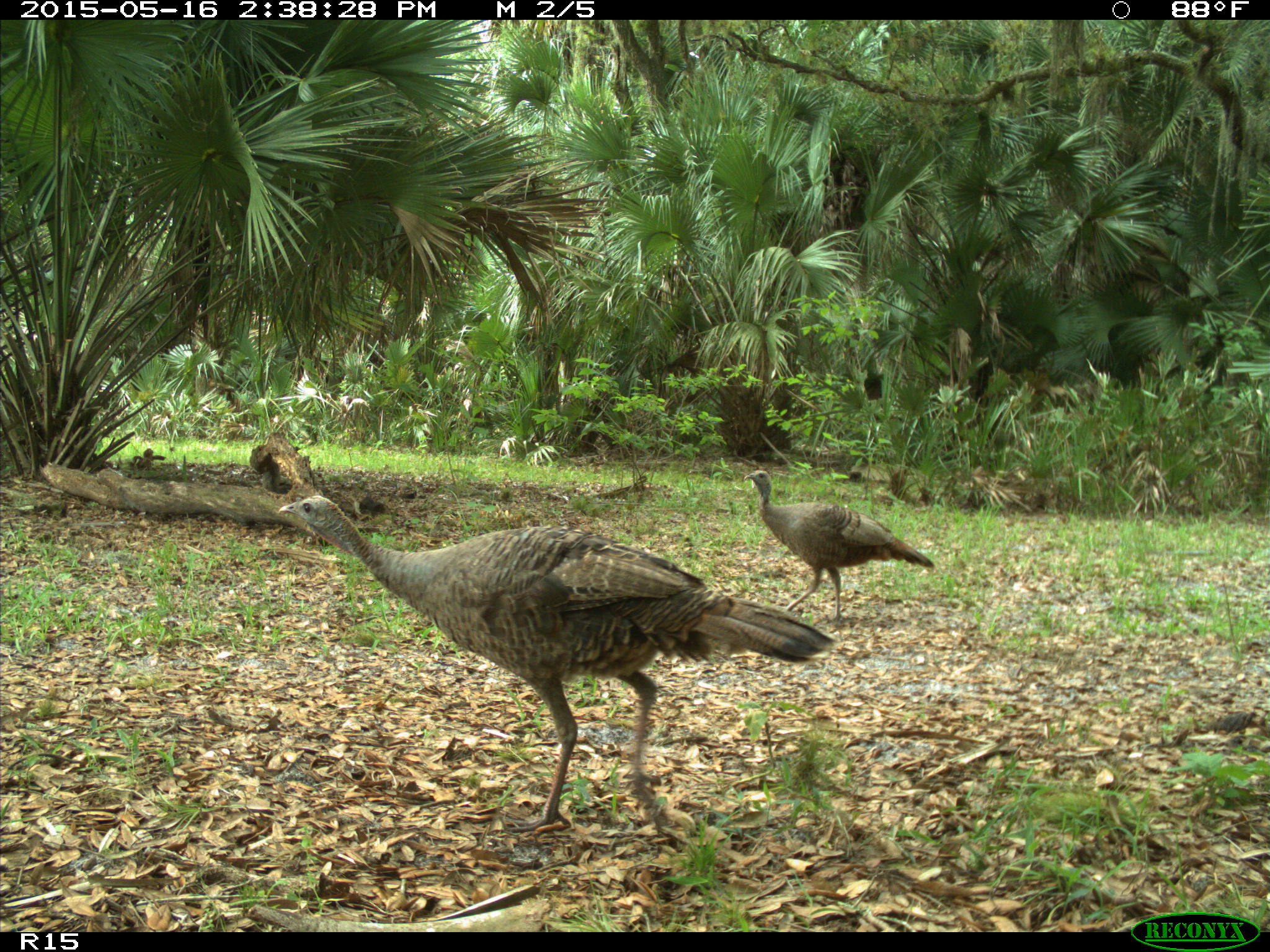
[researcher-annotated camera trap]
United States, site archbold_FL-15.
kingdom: Animalia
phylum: Chordata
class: Aves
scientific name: Aves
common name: birds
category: unidentified bird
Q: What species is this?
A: Unidentified bird (birds) (Aves).